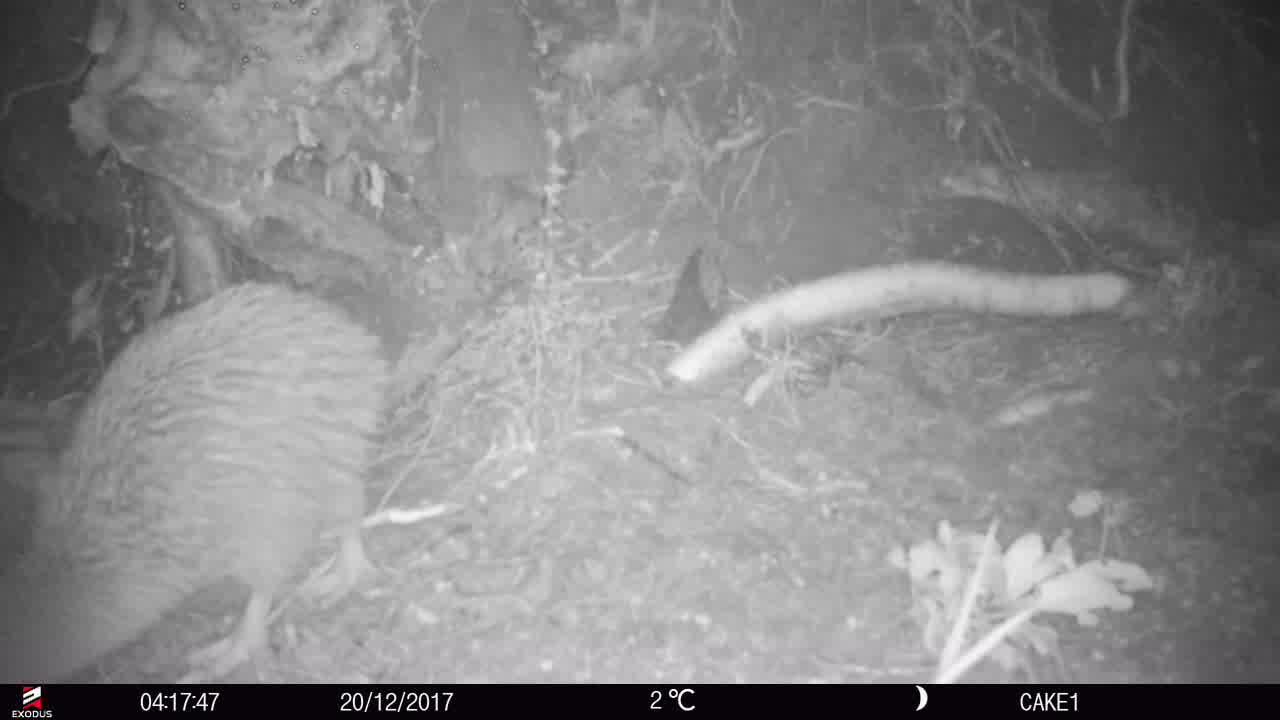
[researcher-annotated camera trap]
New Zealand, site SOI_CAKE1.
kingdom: Animalia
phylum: Chordata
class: Aves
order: Apterygiformes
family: Apterygidae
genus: Apteryx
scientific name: Apteryx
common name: kiwi